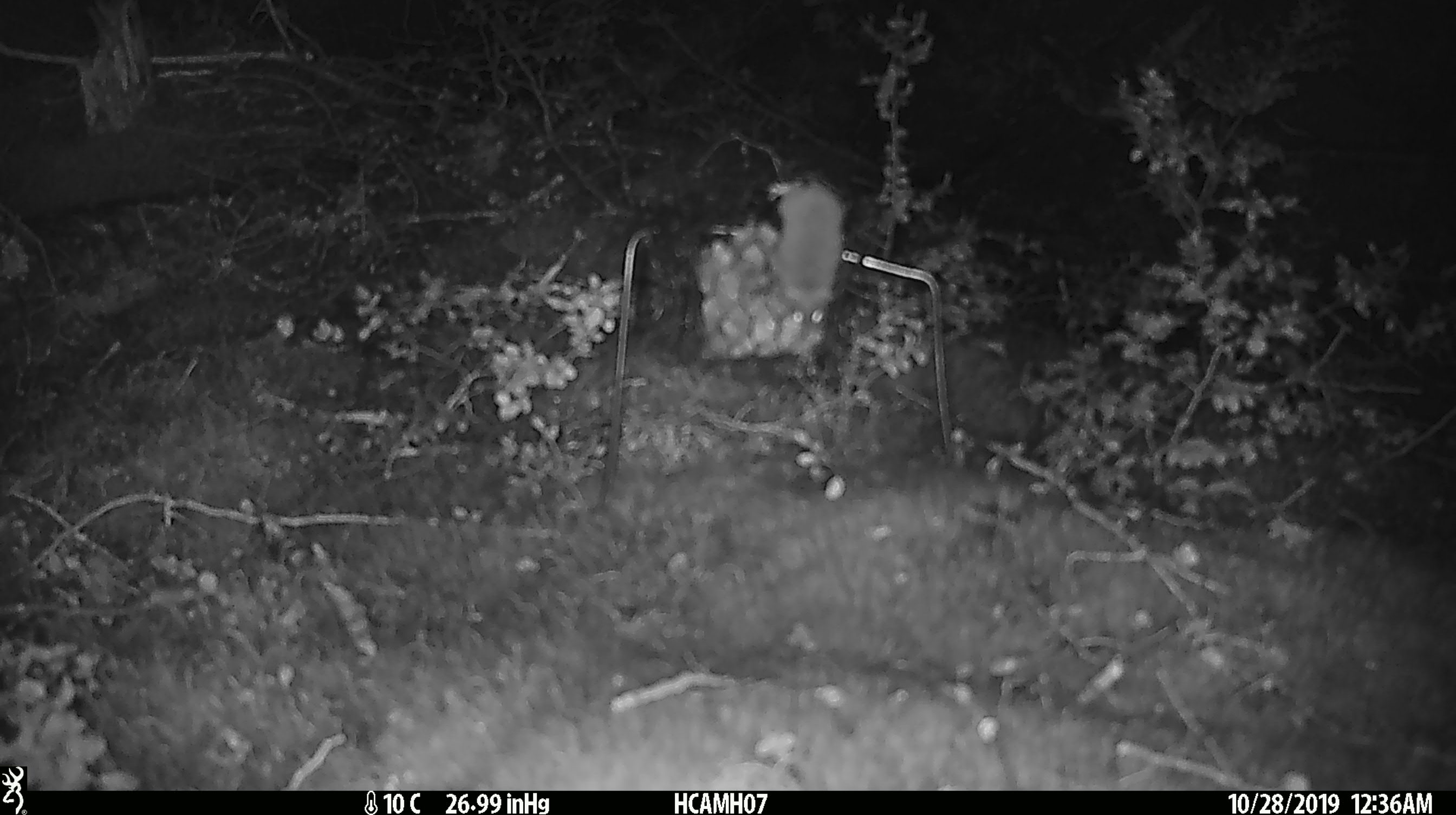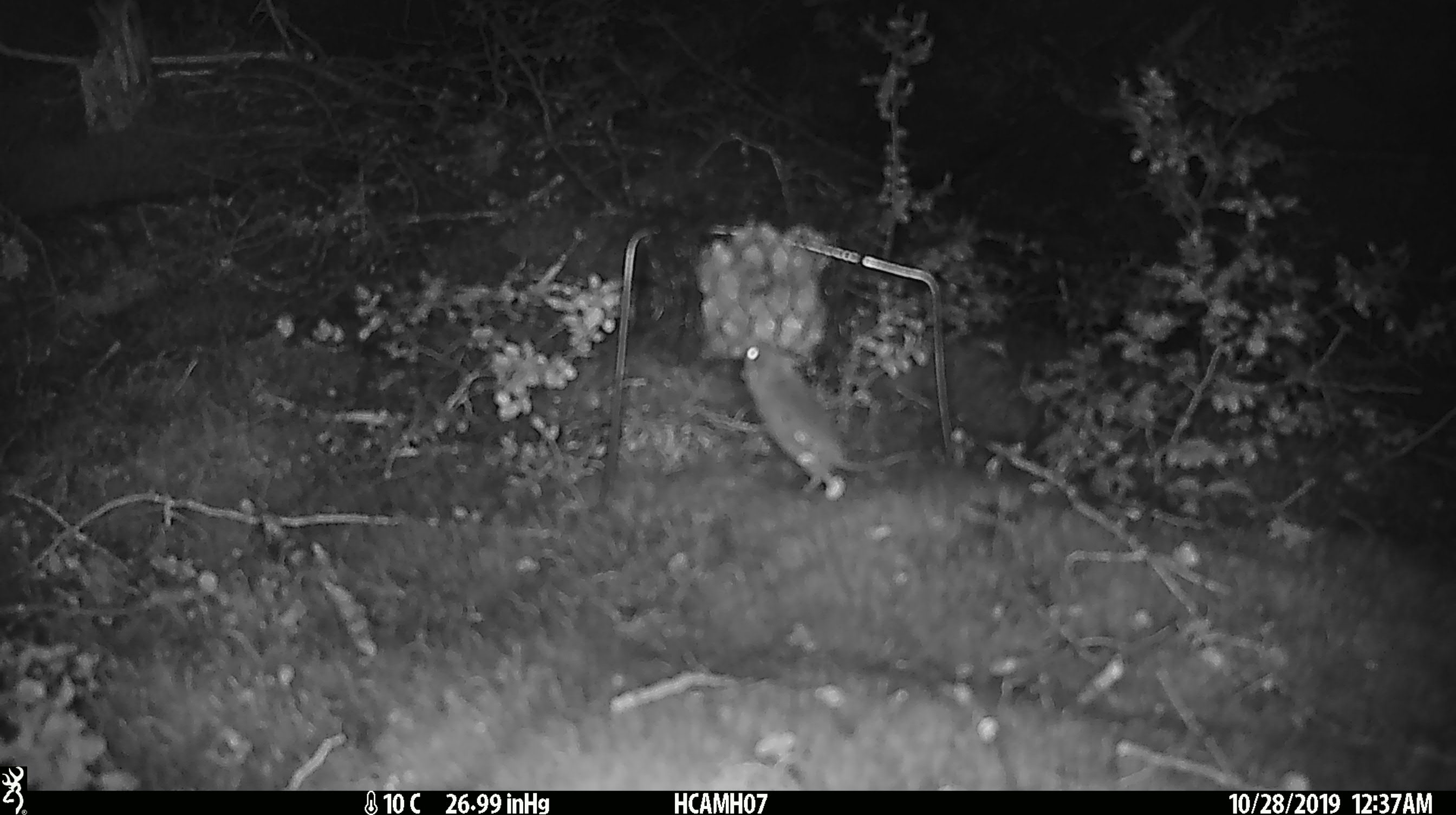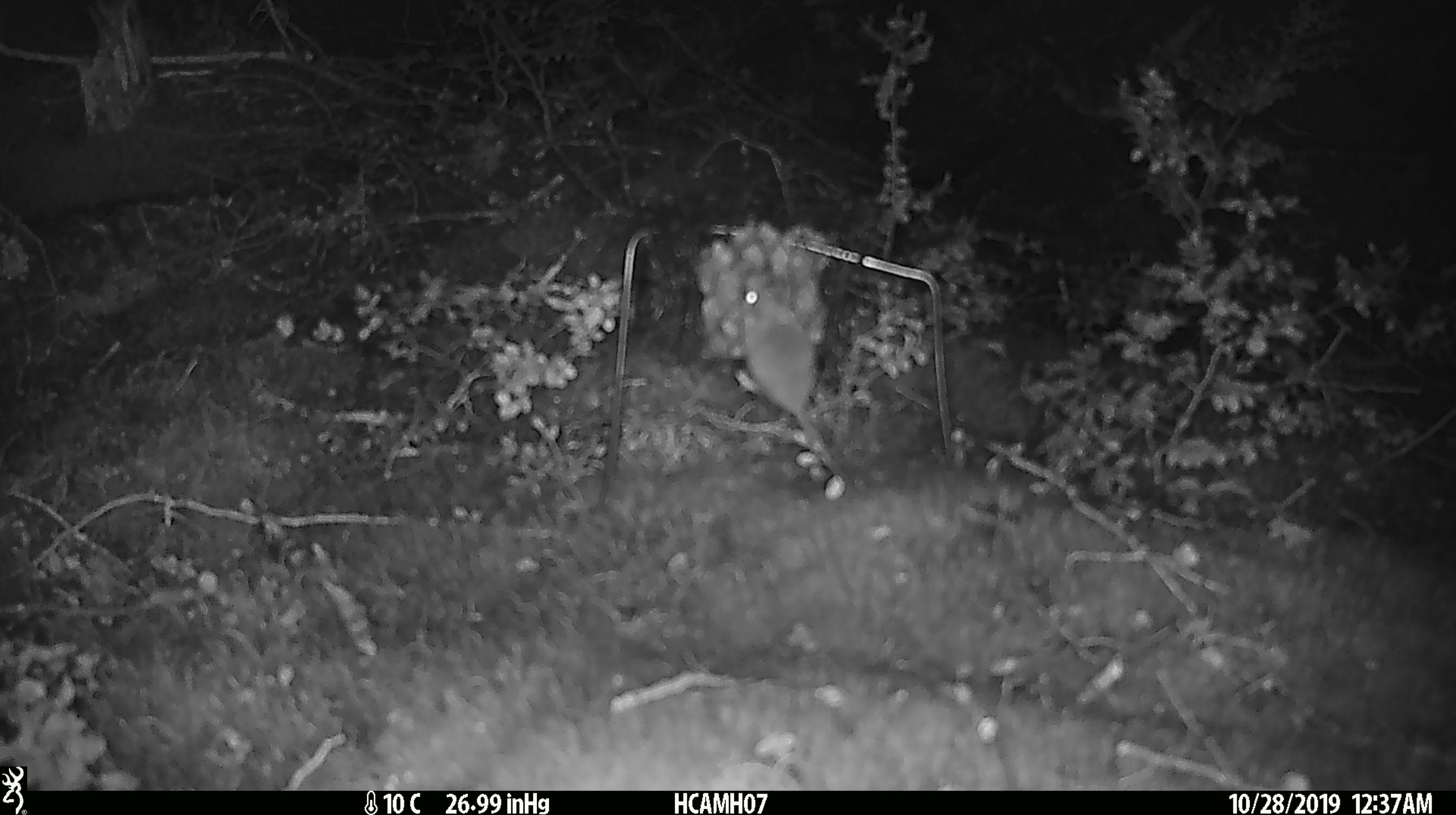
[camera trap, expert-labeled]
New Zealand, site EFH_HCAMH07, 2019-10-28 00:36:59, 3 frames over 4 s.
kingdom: Animalia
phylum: Chordata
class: Mammalia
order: Rodentia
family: Muridae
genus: Mus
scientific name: Mus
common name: mouse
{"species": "mouse (Mus)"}